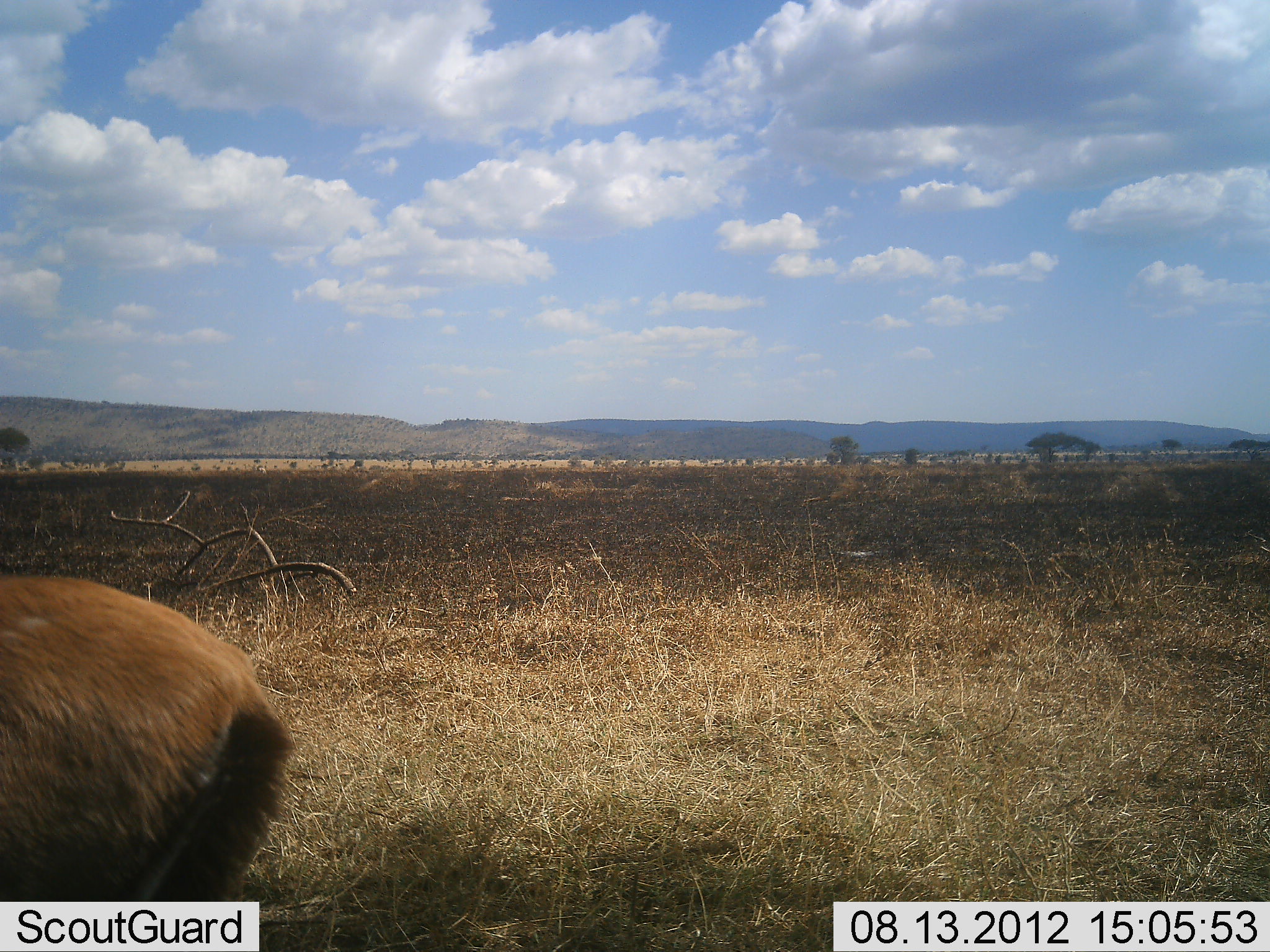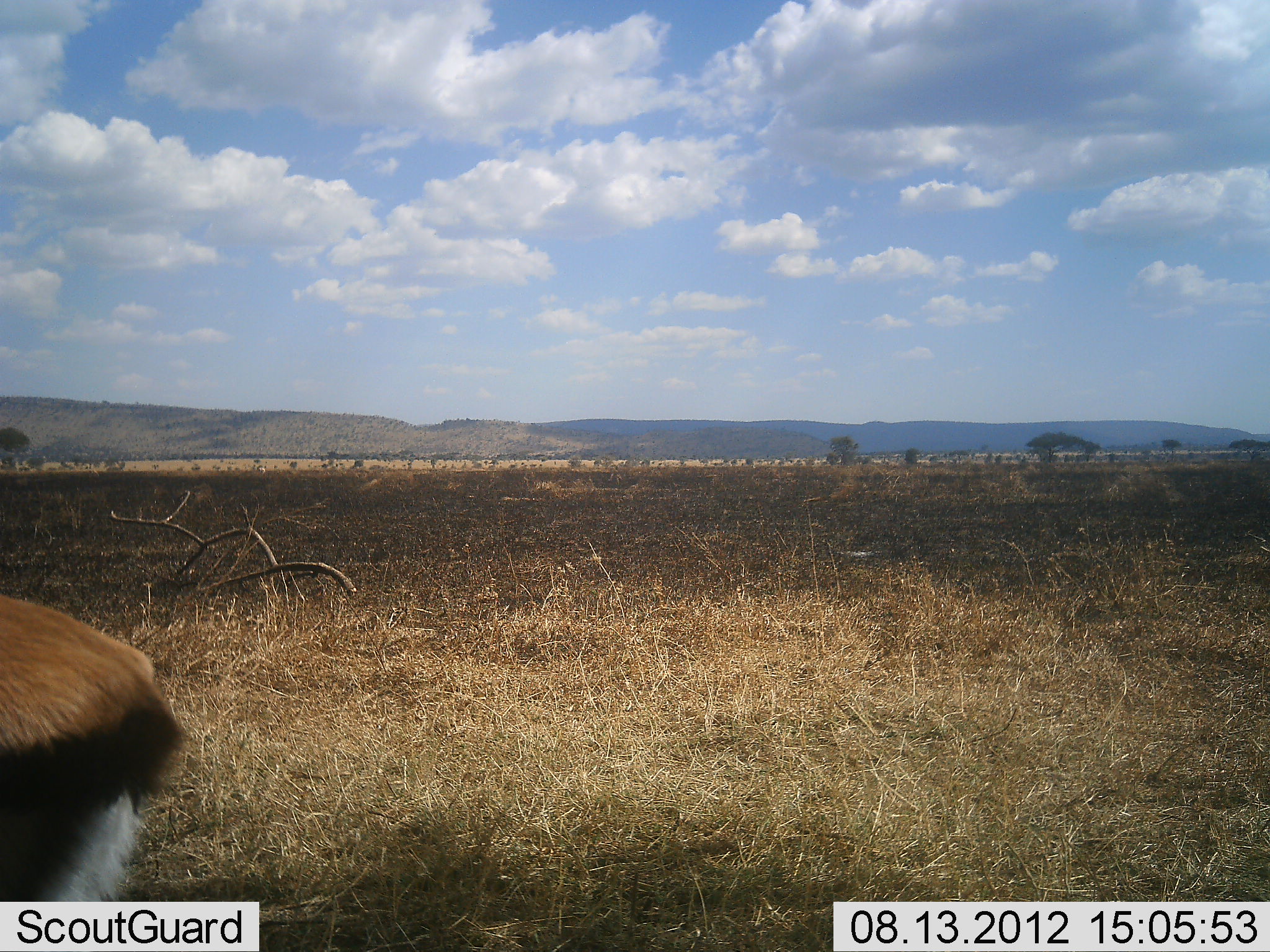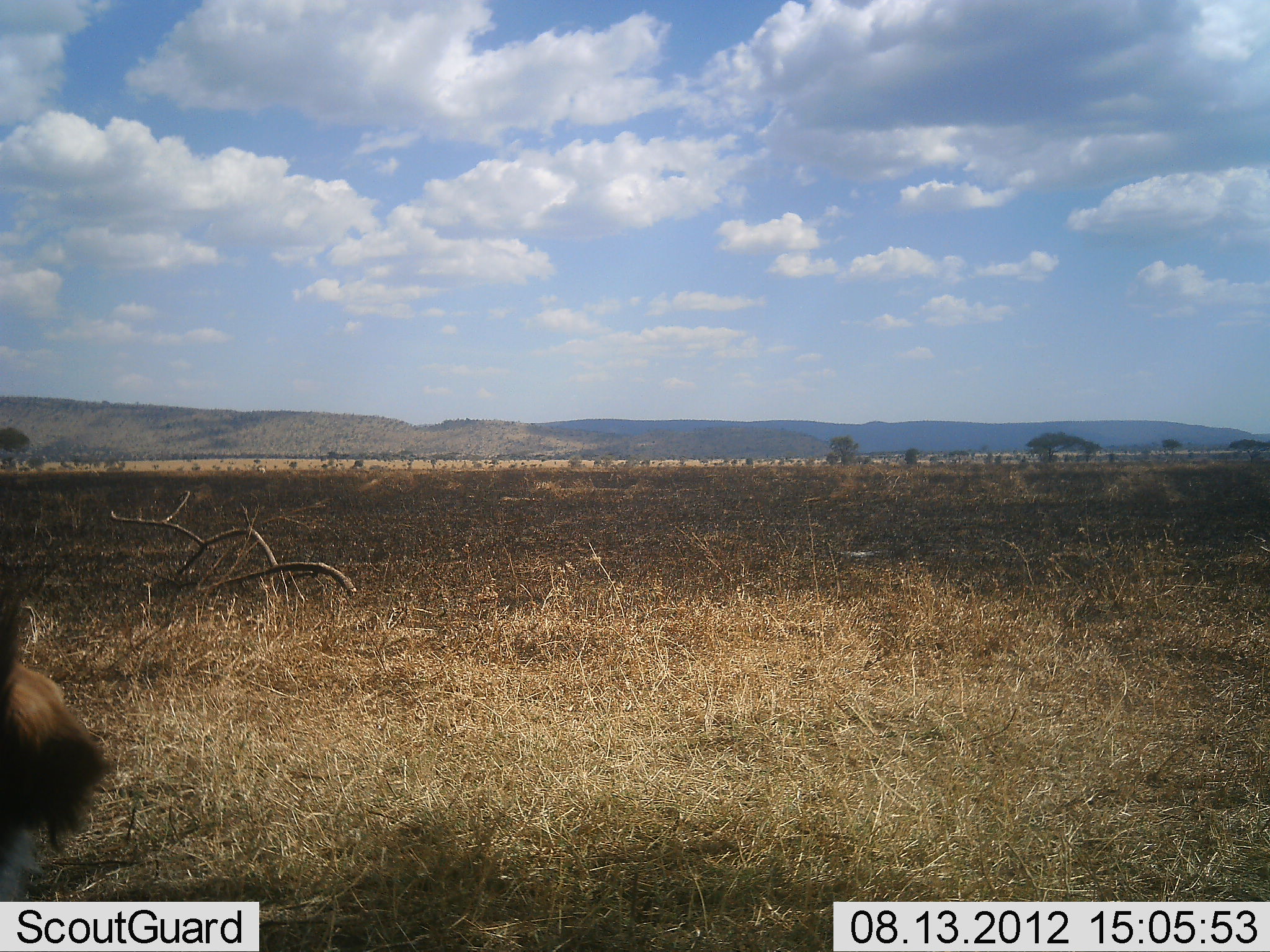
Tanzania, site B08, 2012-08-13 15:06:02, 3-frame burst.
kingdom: Animalia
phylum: Chordata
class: Mammalia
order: Artiodactyla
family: Bovidae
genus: Eudorcas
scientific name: Eudorcas thomsonii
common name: thomson's gazelle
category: gazellethomsons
Gazellethomsons (thomson's gazelle) (Eudorcas thomsonii), count 1. Behavior (volunteer vote fractions): standing 10%, resting 0%, moving 90%, interacting 0%. Young present (vote fraction): 0%. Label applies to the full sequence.